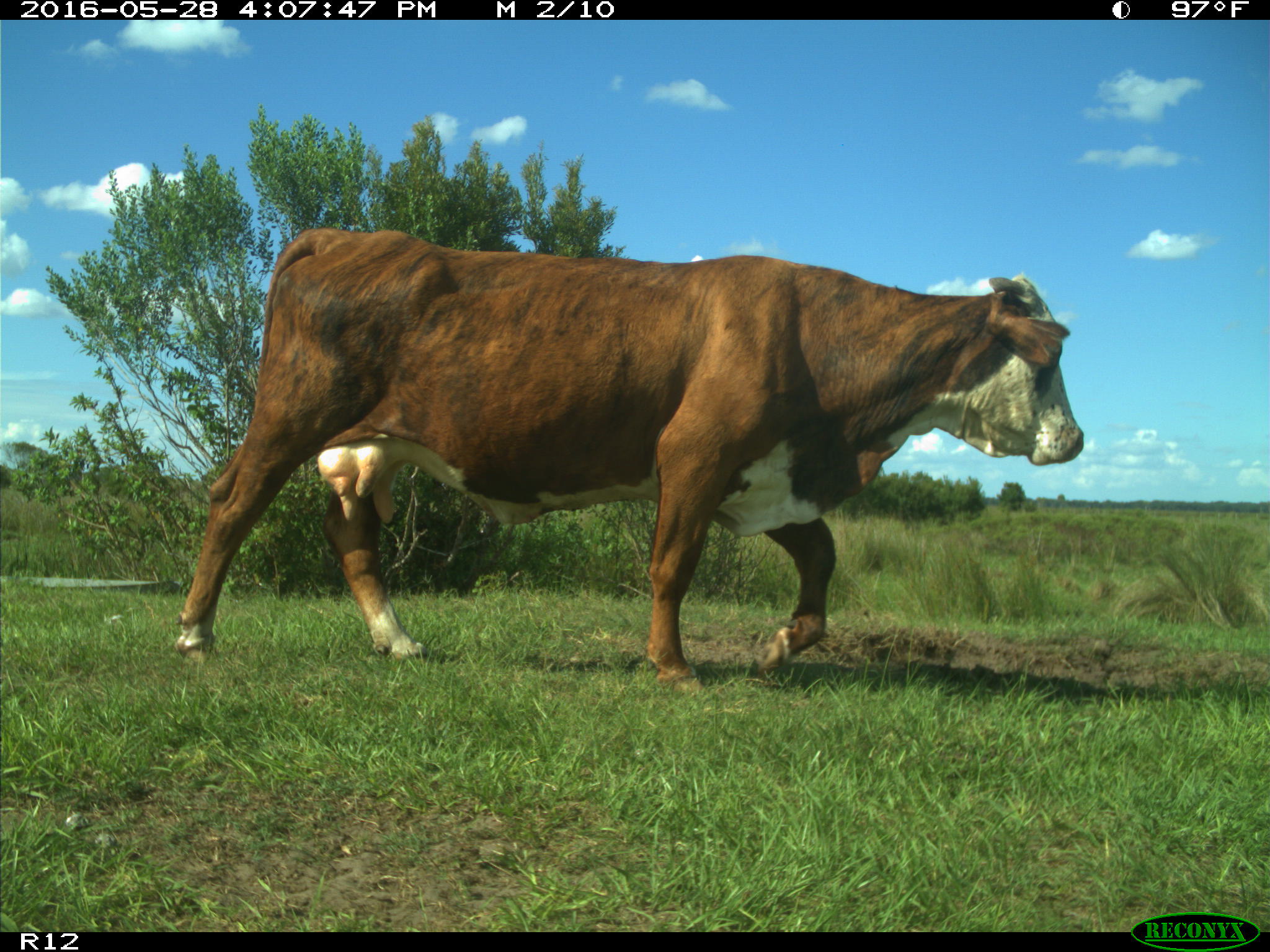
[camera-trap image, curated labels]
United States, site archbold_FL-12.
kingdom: Animalia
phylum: Chordata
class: Mammalia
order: Artiodactyla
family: Bovidae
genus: Bos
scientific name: Bos taurus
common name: domestic cow